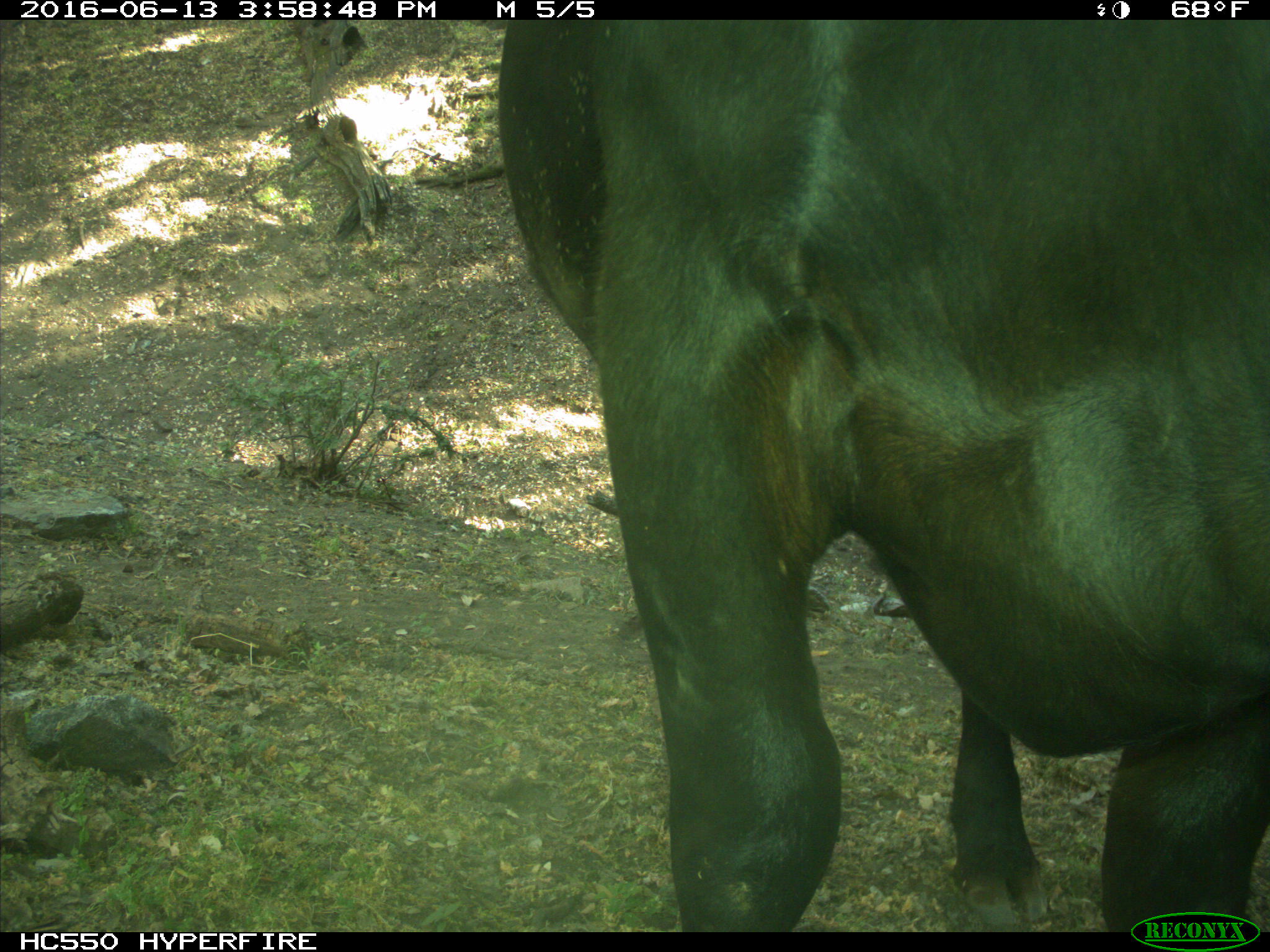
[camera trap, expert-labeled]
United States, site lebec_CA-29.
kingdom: Animalia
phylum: Chordata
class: Mammalia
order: Artiodactyla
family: Bovidae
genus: Bos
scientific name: Bos taurus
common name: domestic cow